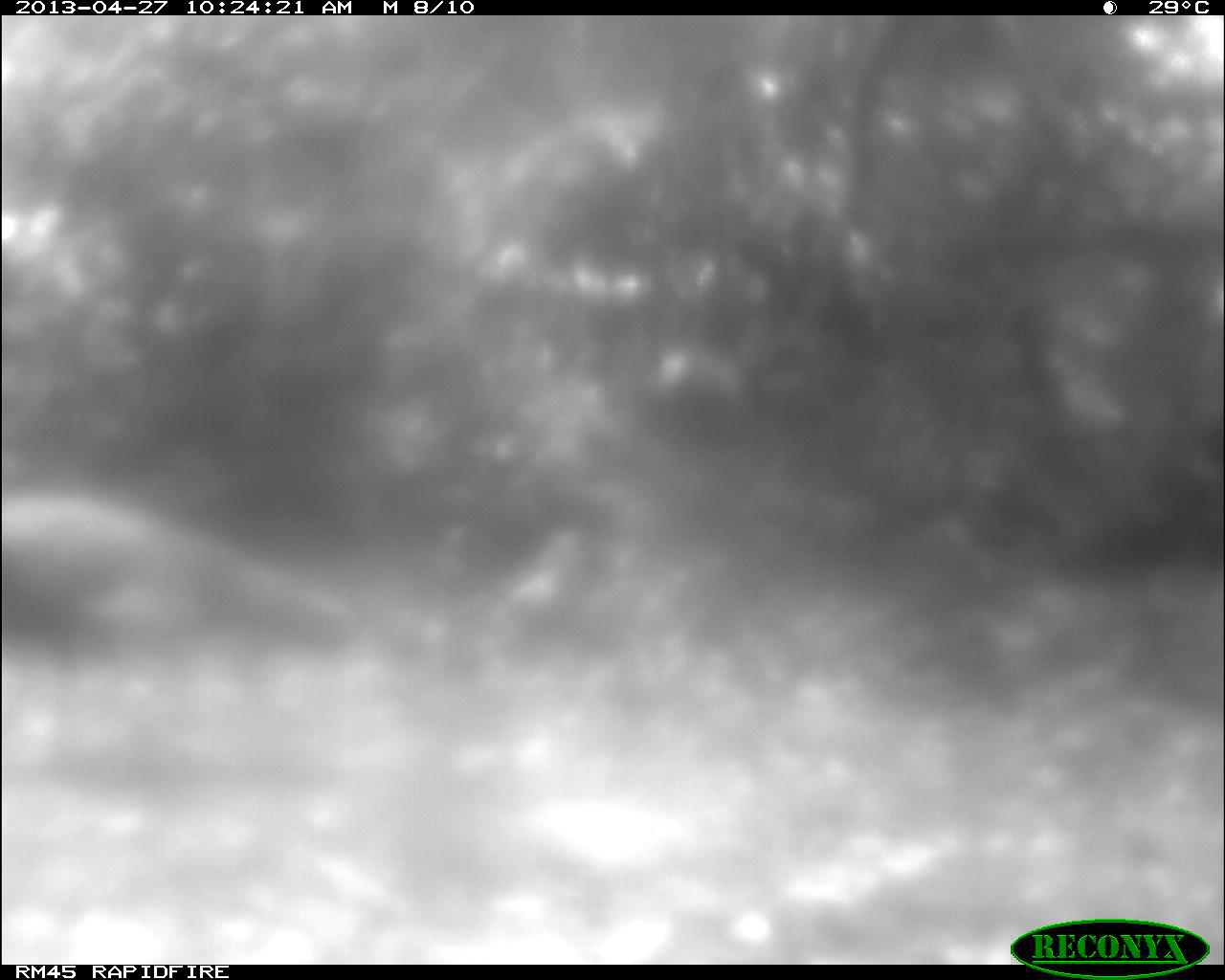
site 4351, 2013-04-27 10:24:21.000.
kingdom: Animalia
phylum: Chordata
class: Aves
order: Galliformes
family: Phasianidae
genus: Meleagris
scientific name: Meleagris ocellata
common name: ocellated turkey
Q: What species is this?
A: Meleagris ocellata (ocellated turkey).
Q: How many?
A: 1.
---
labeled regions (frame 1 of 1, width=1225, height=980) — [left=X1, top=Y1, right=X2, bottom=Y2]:
meleagris ocellata: [left=0, top=495, right=350, bottom=719]